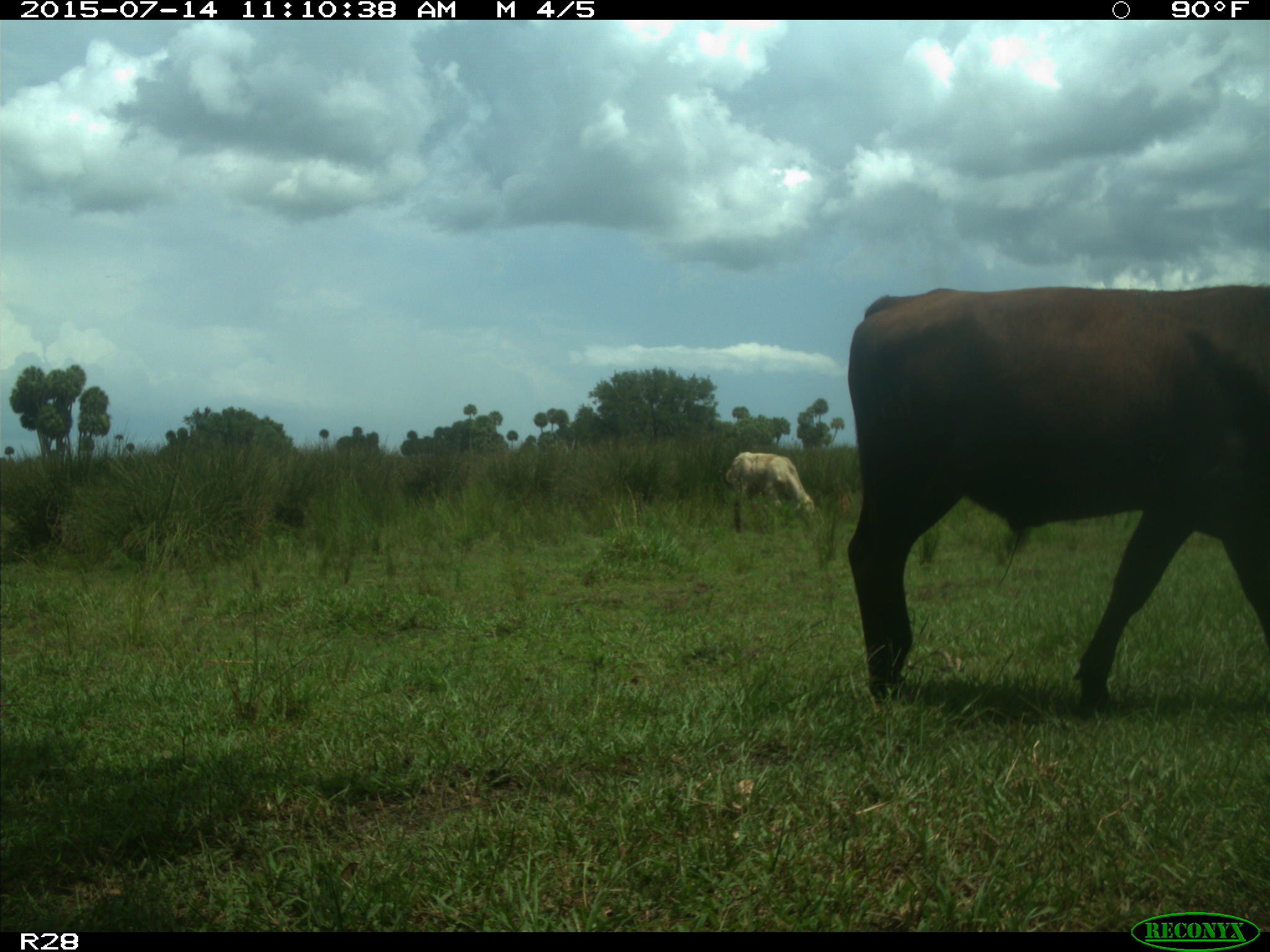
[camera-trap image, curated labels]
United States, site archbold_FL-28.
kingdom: Animalia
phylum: Chordata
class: Mammalia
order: Artiodactyla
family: Bovidae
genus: Bos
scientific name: Bos taurus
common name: domestic cow